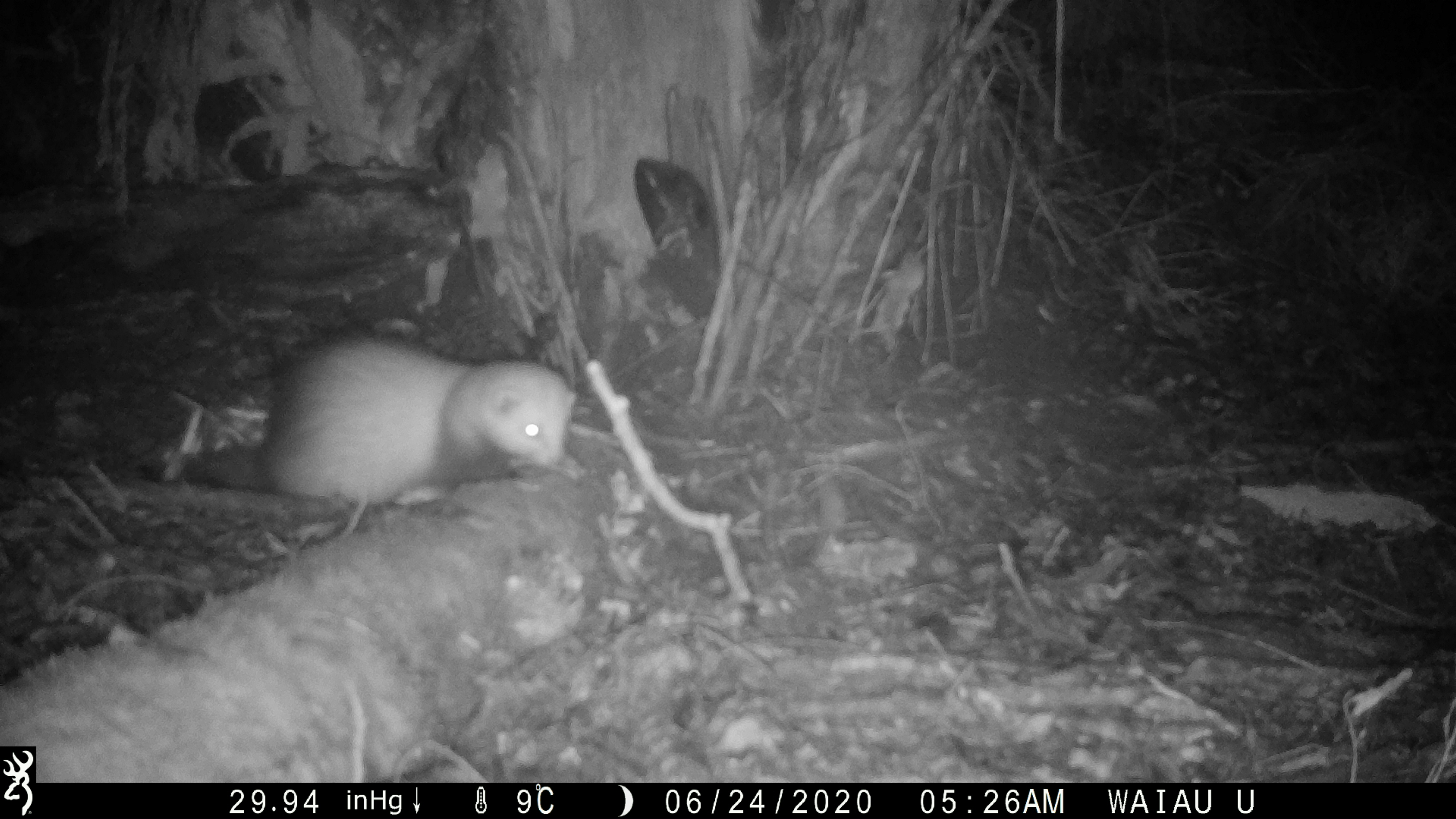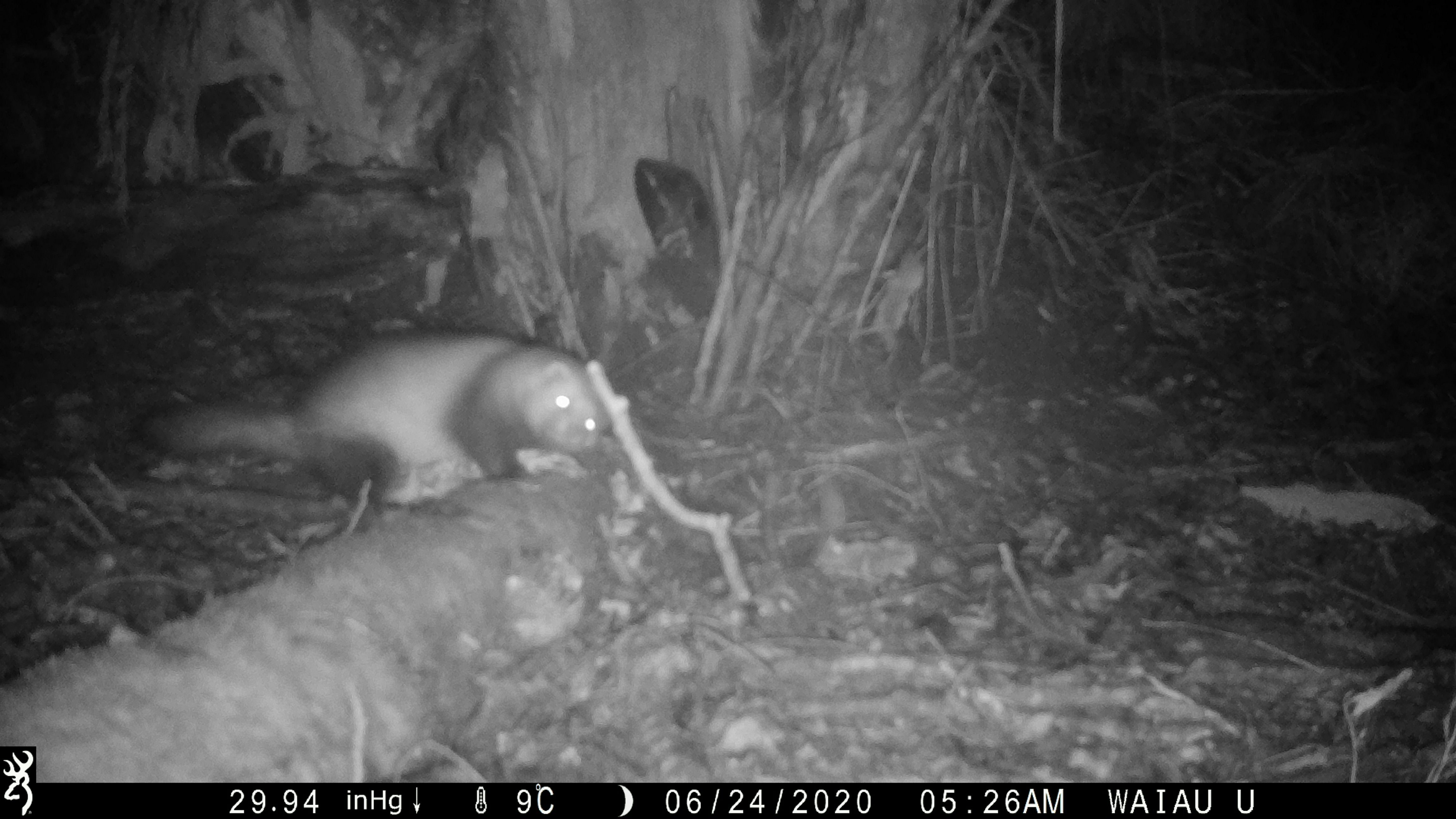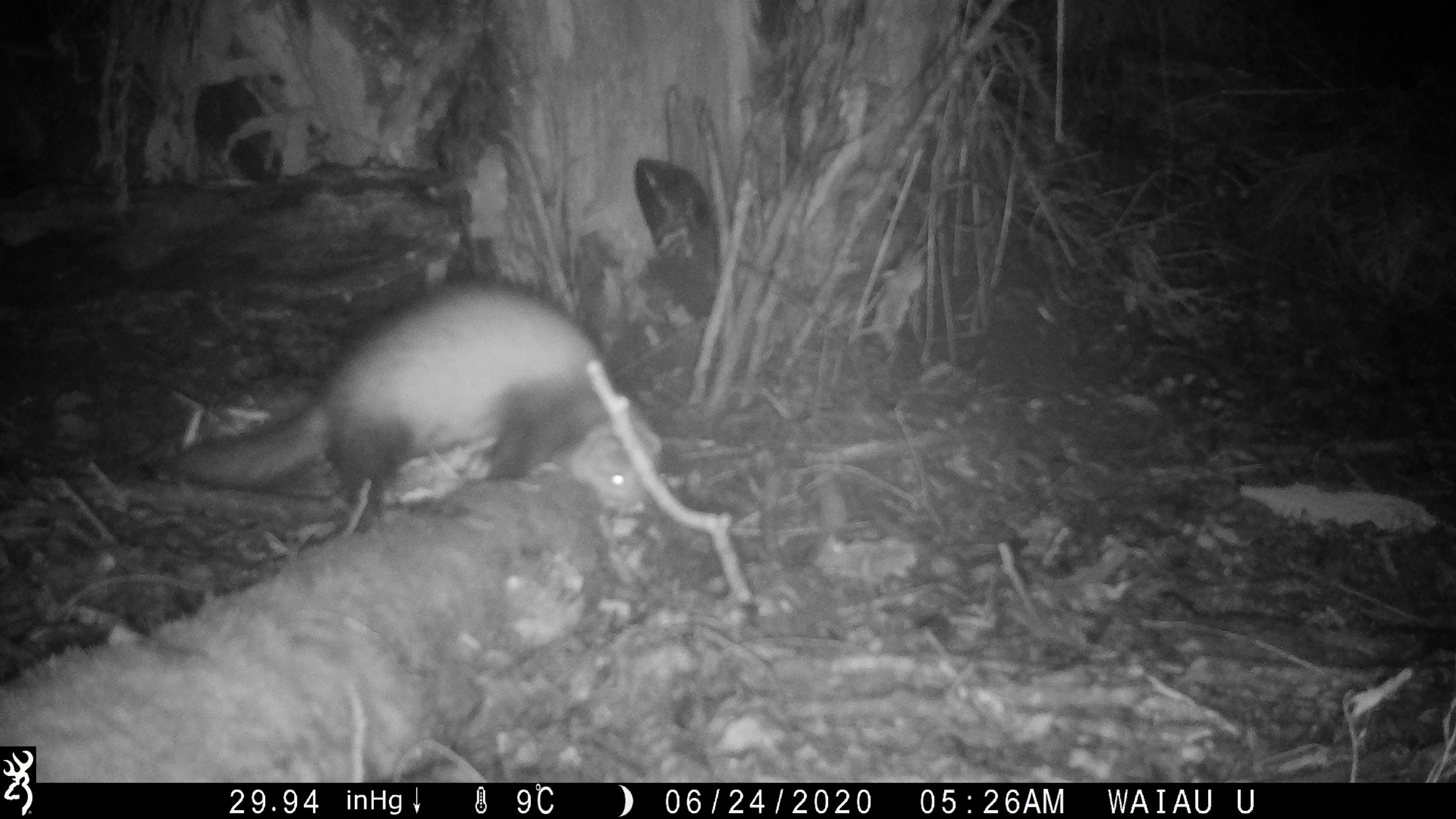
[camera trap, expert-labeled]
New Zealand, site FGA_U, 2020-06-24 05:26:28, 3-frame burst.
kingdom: Animalia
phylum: Chordata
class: Mammalia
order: Carnivora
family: Mustelidae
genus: Mustela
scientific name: Mustela furo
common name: ferret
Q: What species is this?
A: Ferret (Mustela furo).